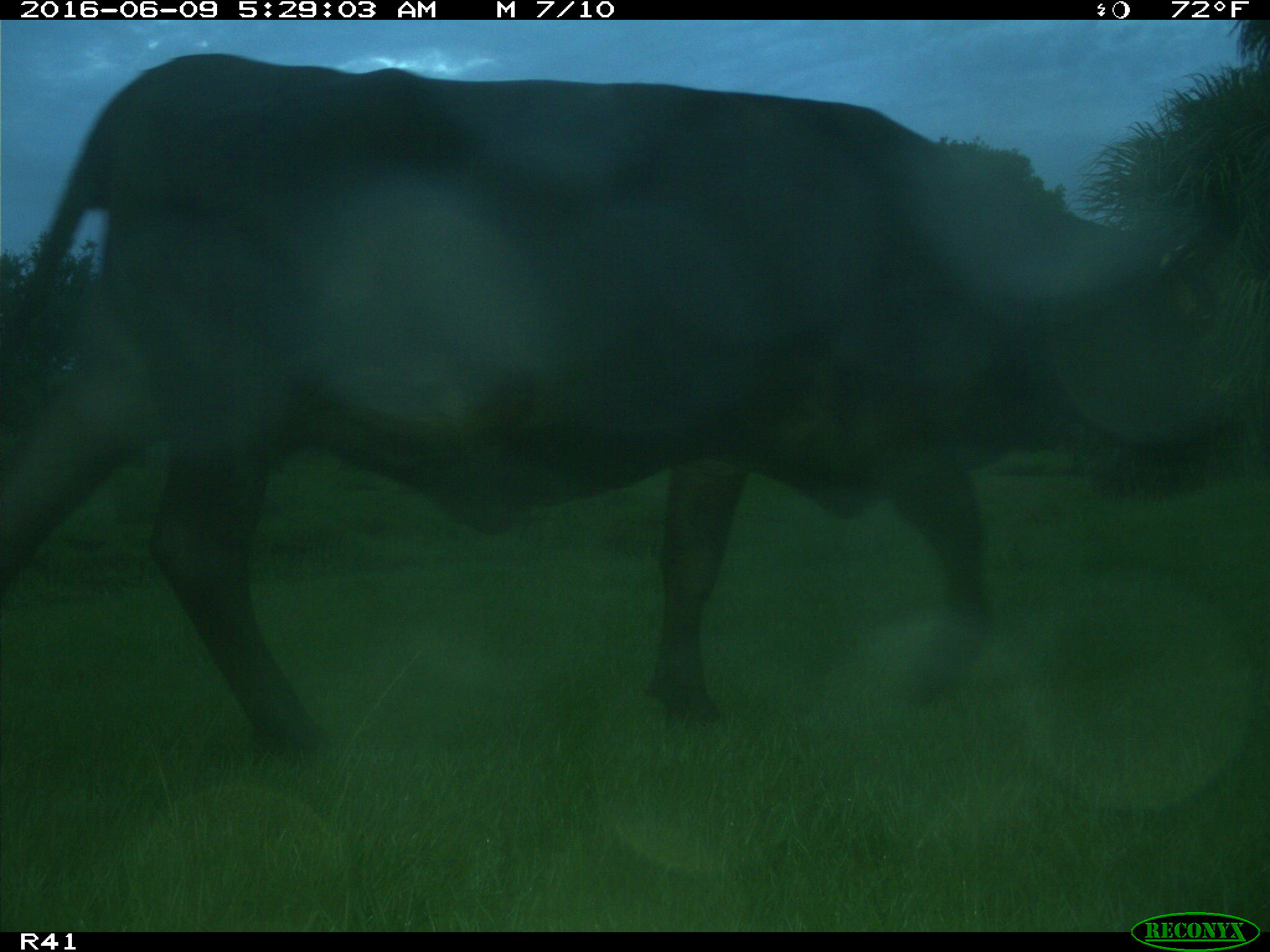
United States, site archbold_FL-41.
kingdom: Animalia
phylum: Chordata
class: Mammalia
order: Artiodactyla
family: Bovidae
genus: Bos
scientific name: Bos taurus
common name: domestic cow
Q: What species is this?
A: Bos taurus (domestic cow).